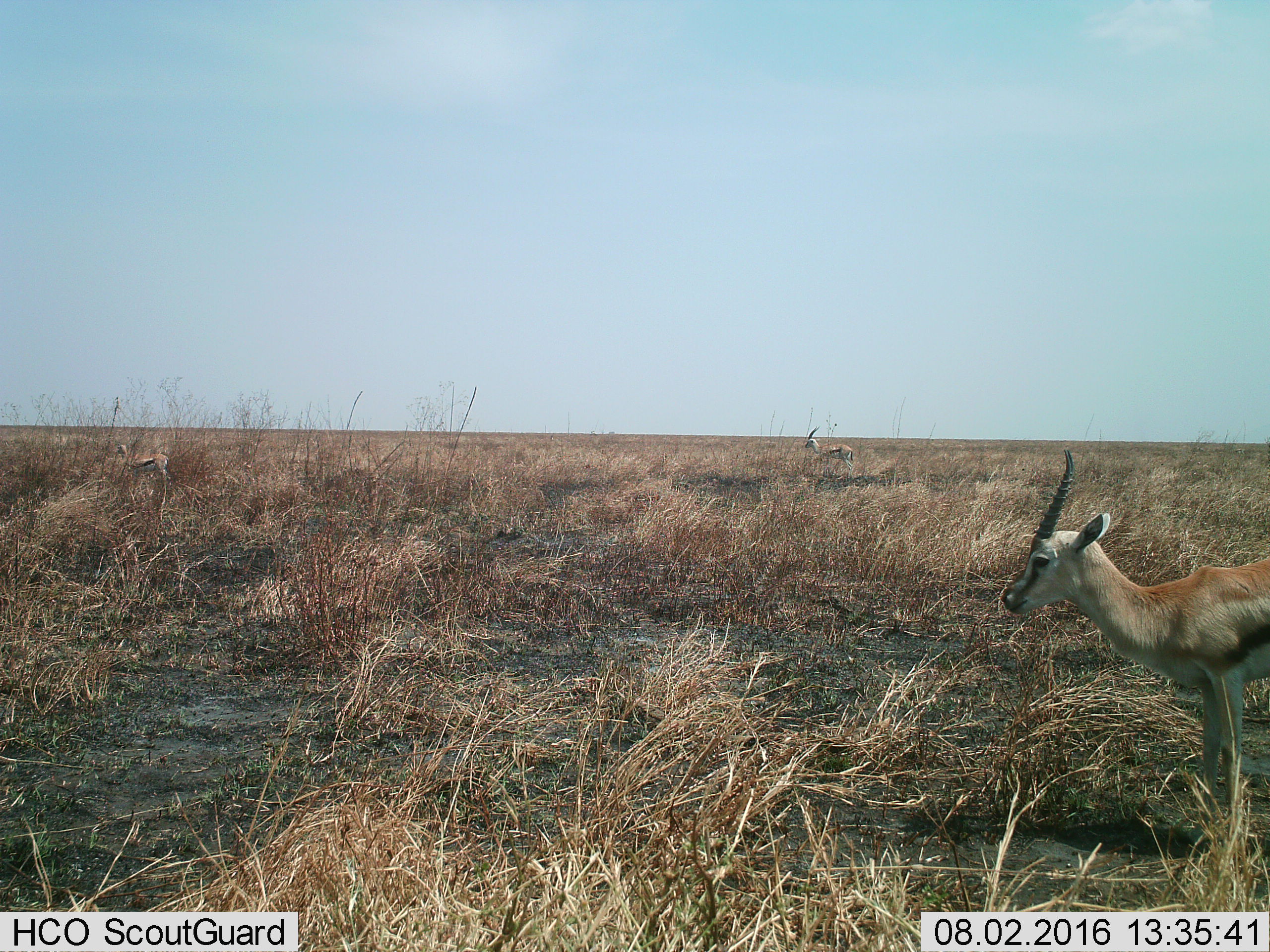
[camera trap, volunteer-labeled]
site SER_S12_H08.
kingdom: Animalia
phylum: Chordata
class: Mammalia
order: Artiodactyla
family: Bovidae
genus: Eudorcas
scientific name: Eudorcas thomsonii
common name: thomson's gazelle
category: gazellethomsons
Gazellethomsons (thomson's gazelle) (Eudorcas thomsonii), count 3. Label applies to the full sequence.